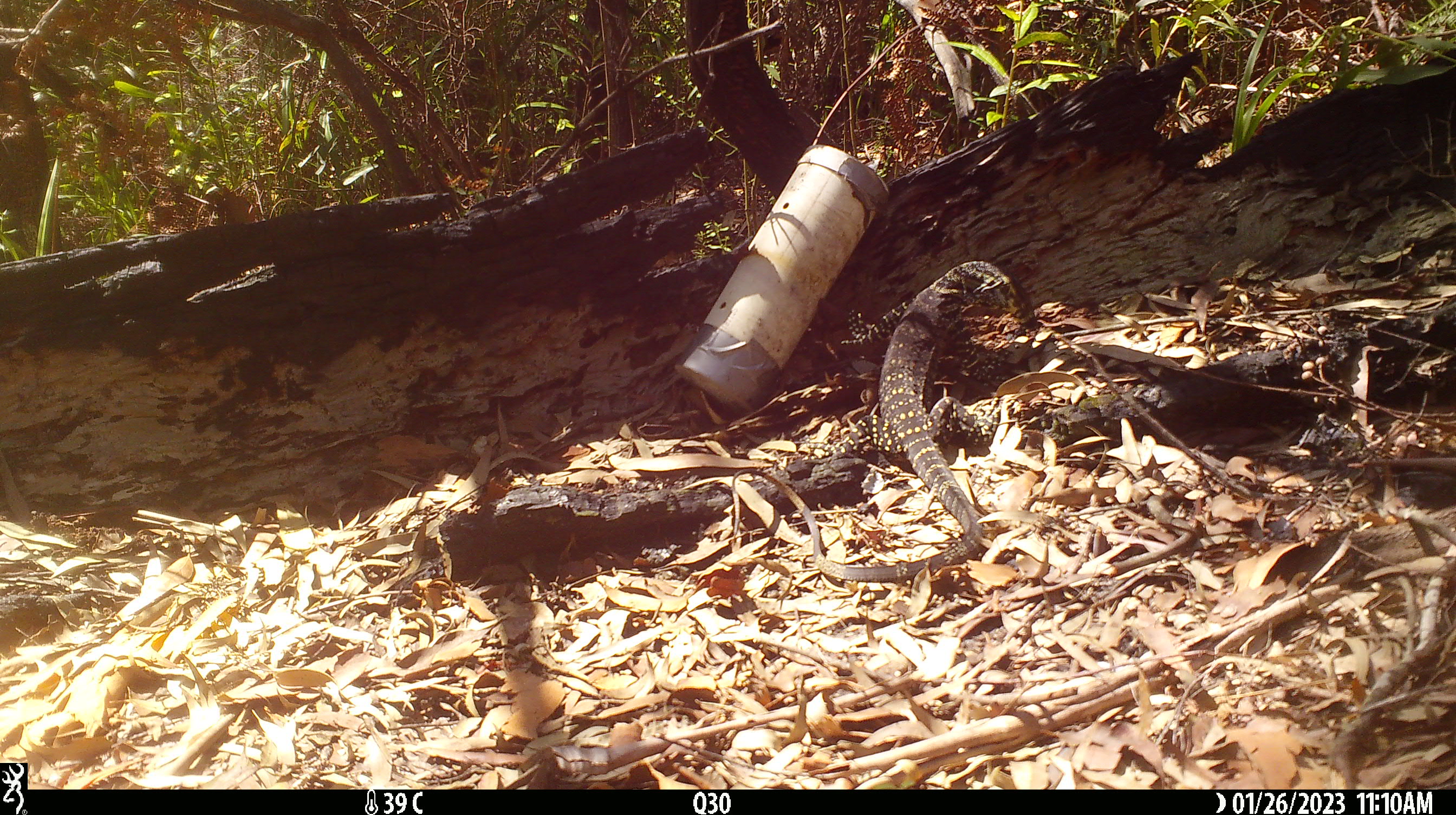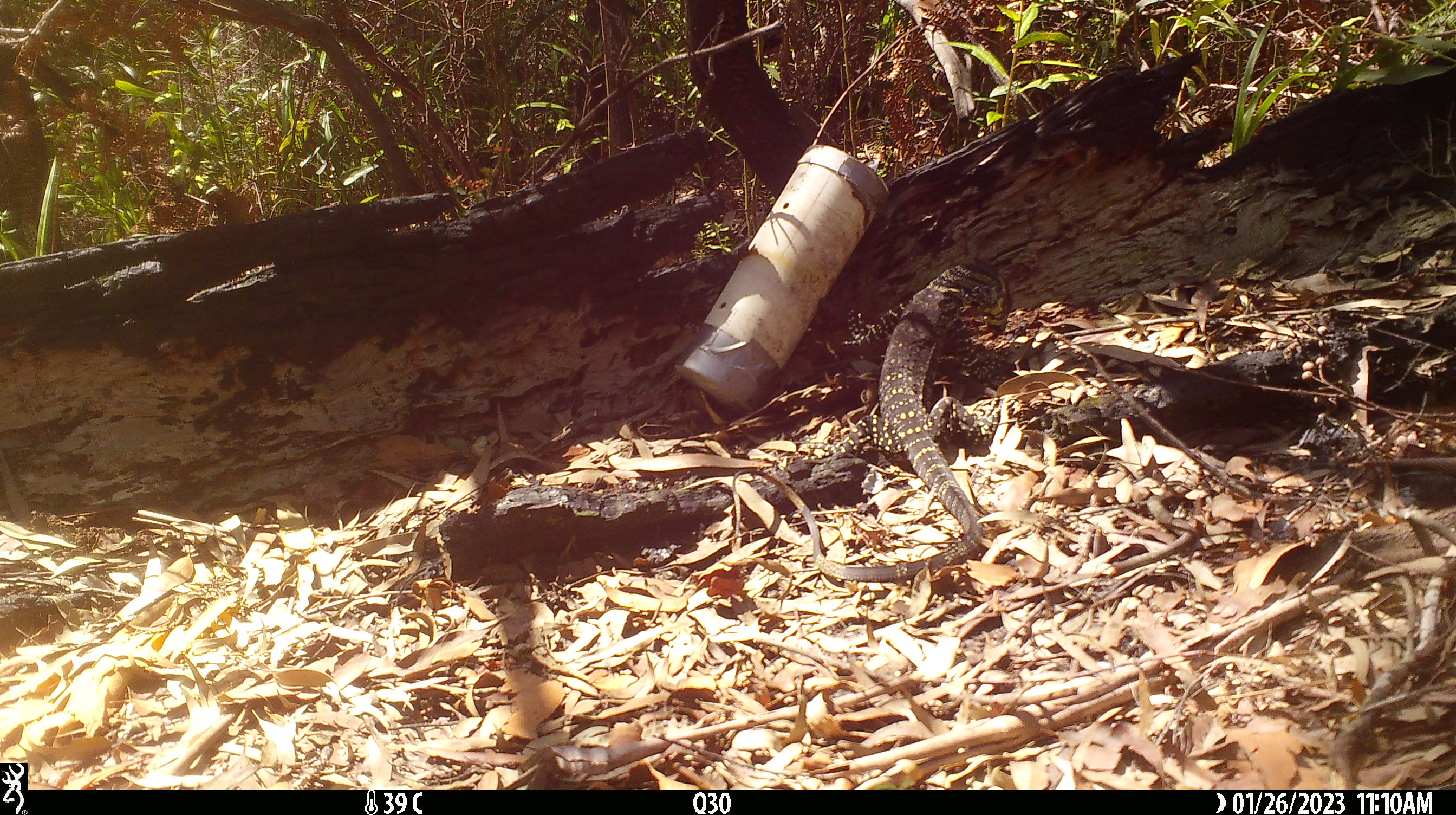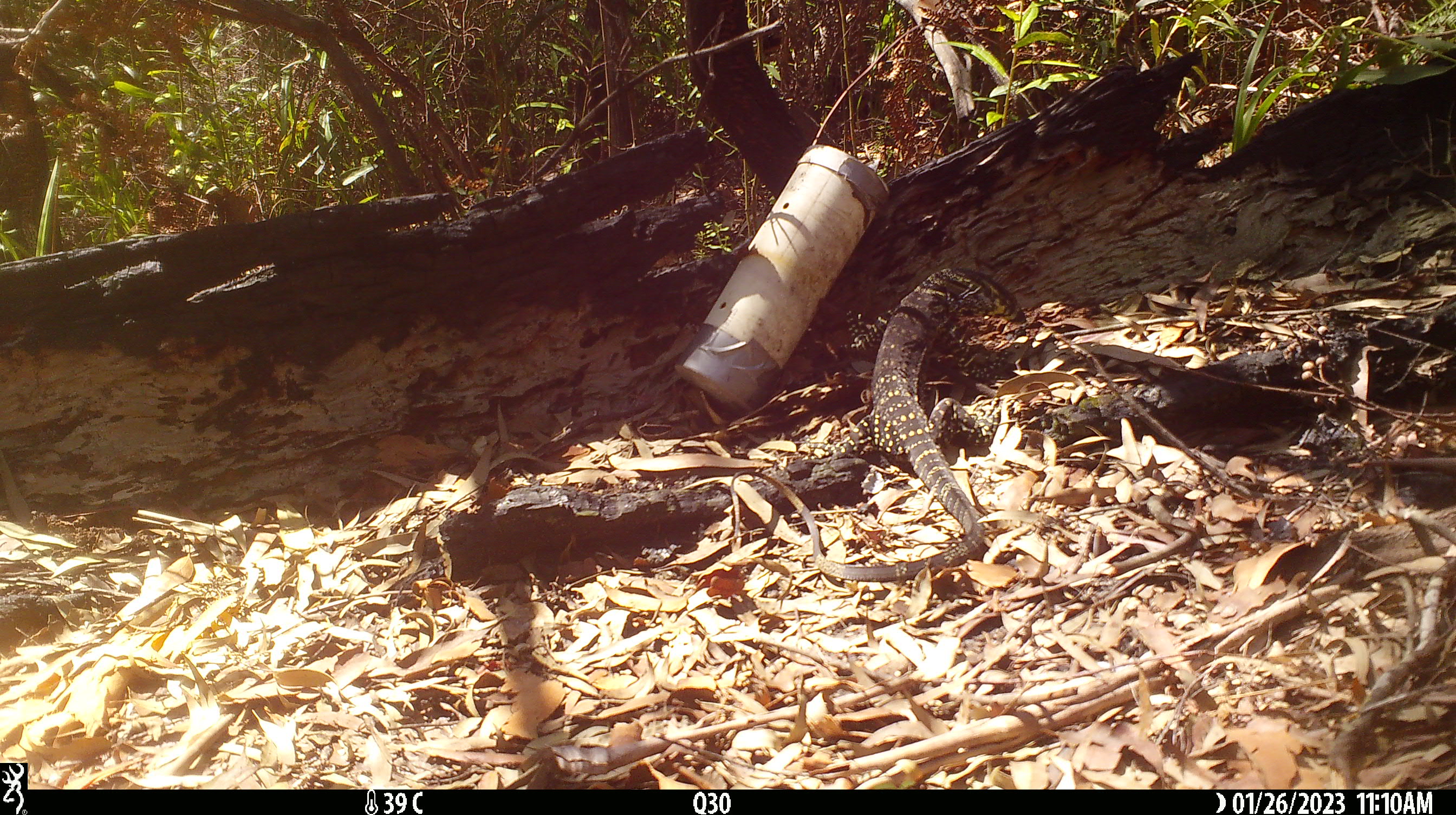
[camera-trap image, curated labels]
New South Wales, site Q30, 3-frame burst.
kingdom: Animalia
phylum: Chordata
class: Reptilia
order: Squamata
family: Varanidae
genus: Varanus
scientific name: Varanus varius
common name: lace monitor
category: goanna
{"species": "goanna (lace monitor) (Varanus varius)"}